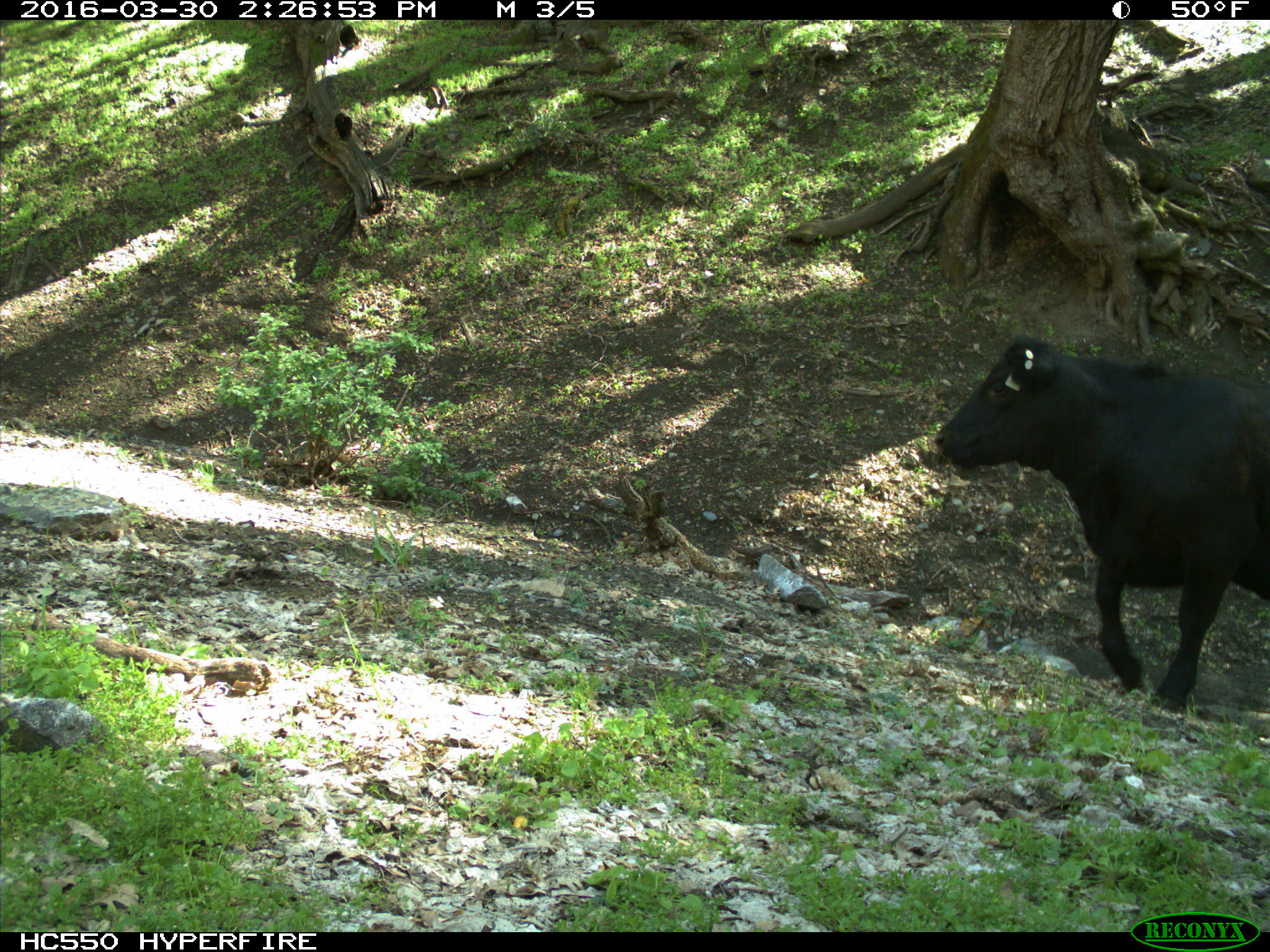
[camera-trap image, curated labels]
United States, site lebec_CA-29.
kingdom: Animalia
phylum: Chordata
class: Mammalia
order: Artiodactyla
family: Bovidae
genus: Bos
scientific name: Bos taurus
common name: domestic cow